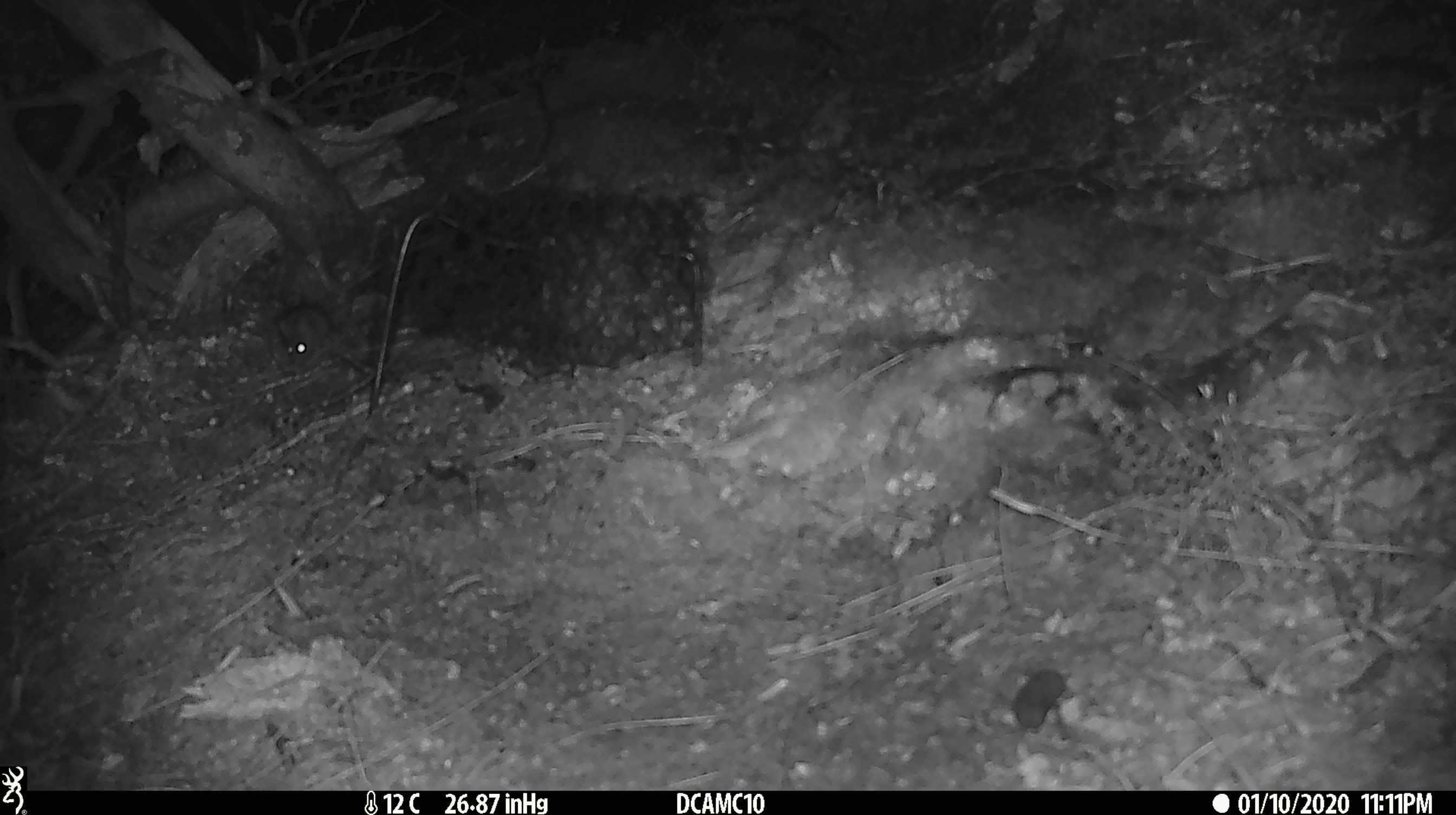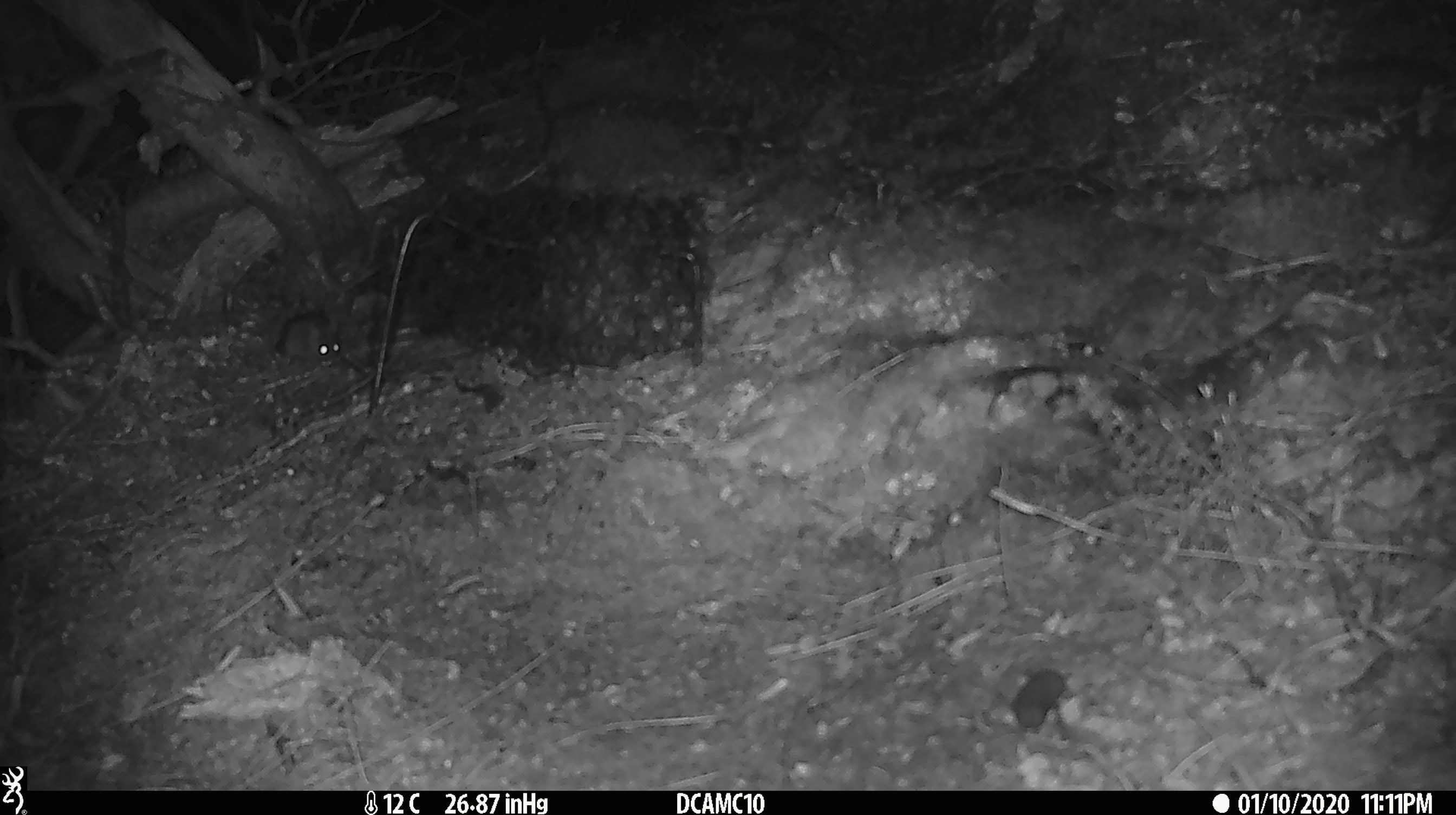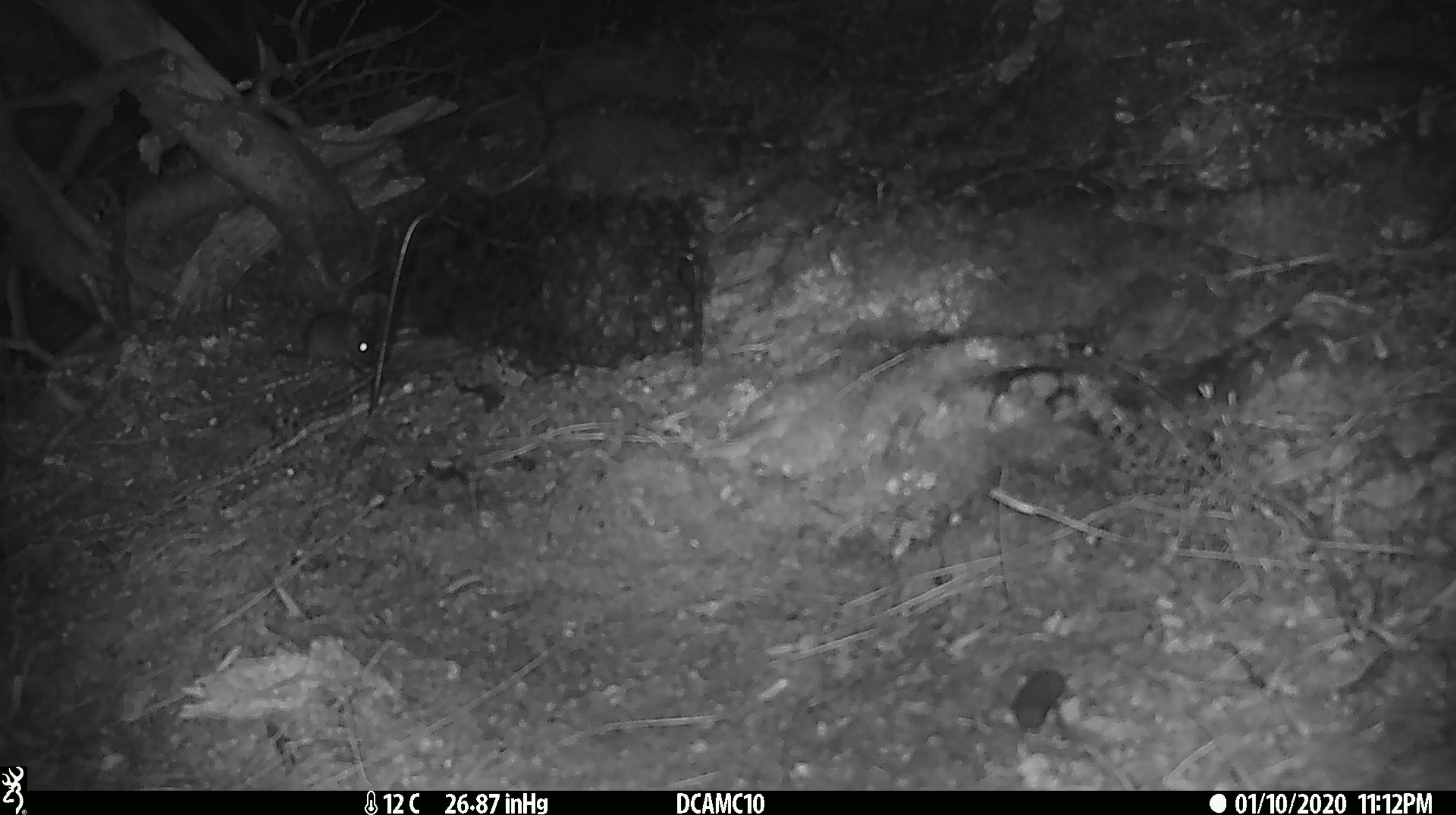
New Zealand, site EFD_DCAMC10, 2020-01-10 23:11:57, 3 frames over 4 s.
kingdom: Animalia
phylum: Chordata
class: Mammalia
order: Rodentia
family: Muridae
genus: Mus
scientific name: Mus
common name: mouse